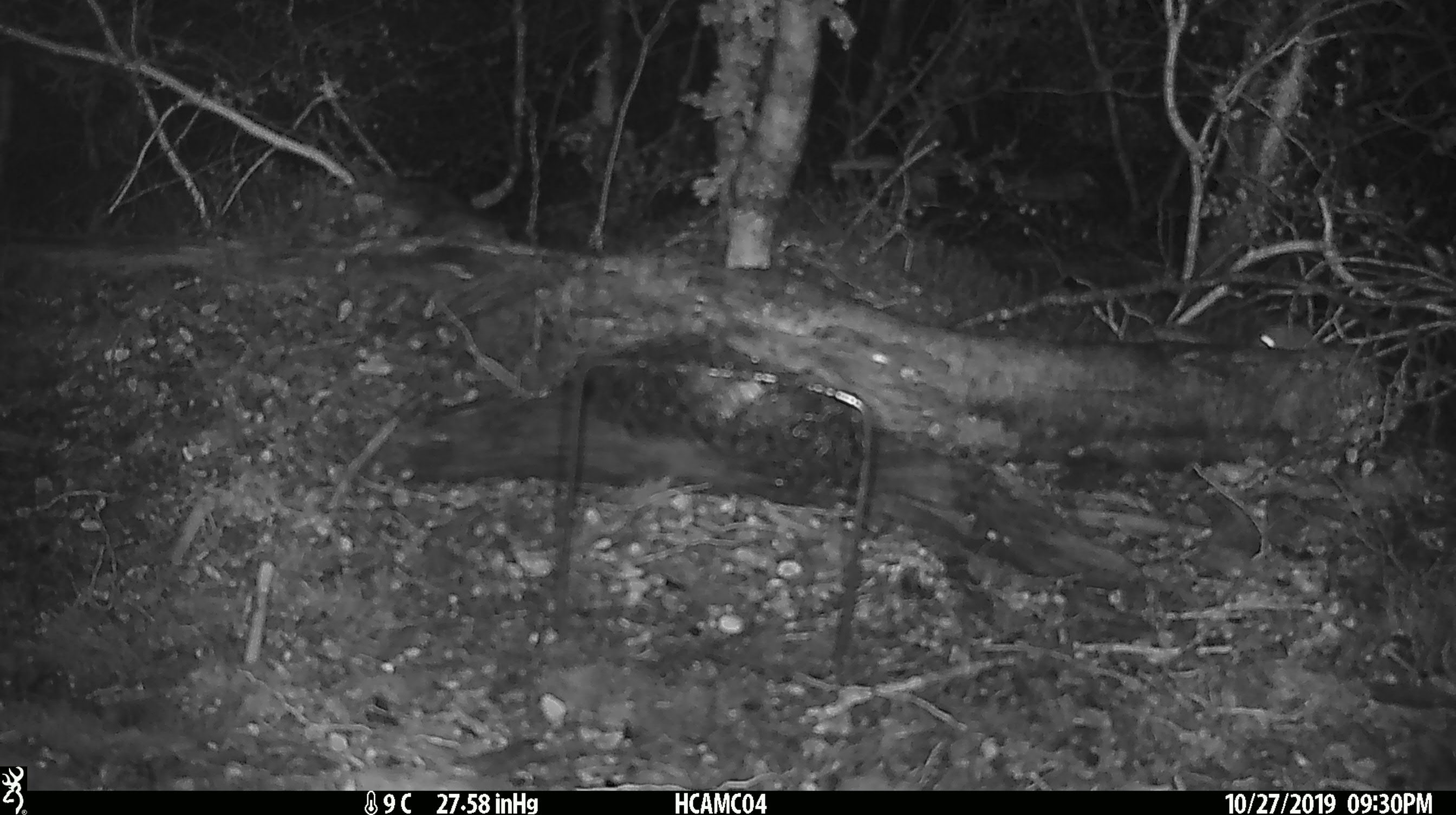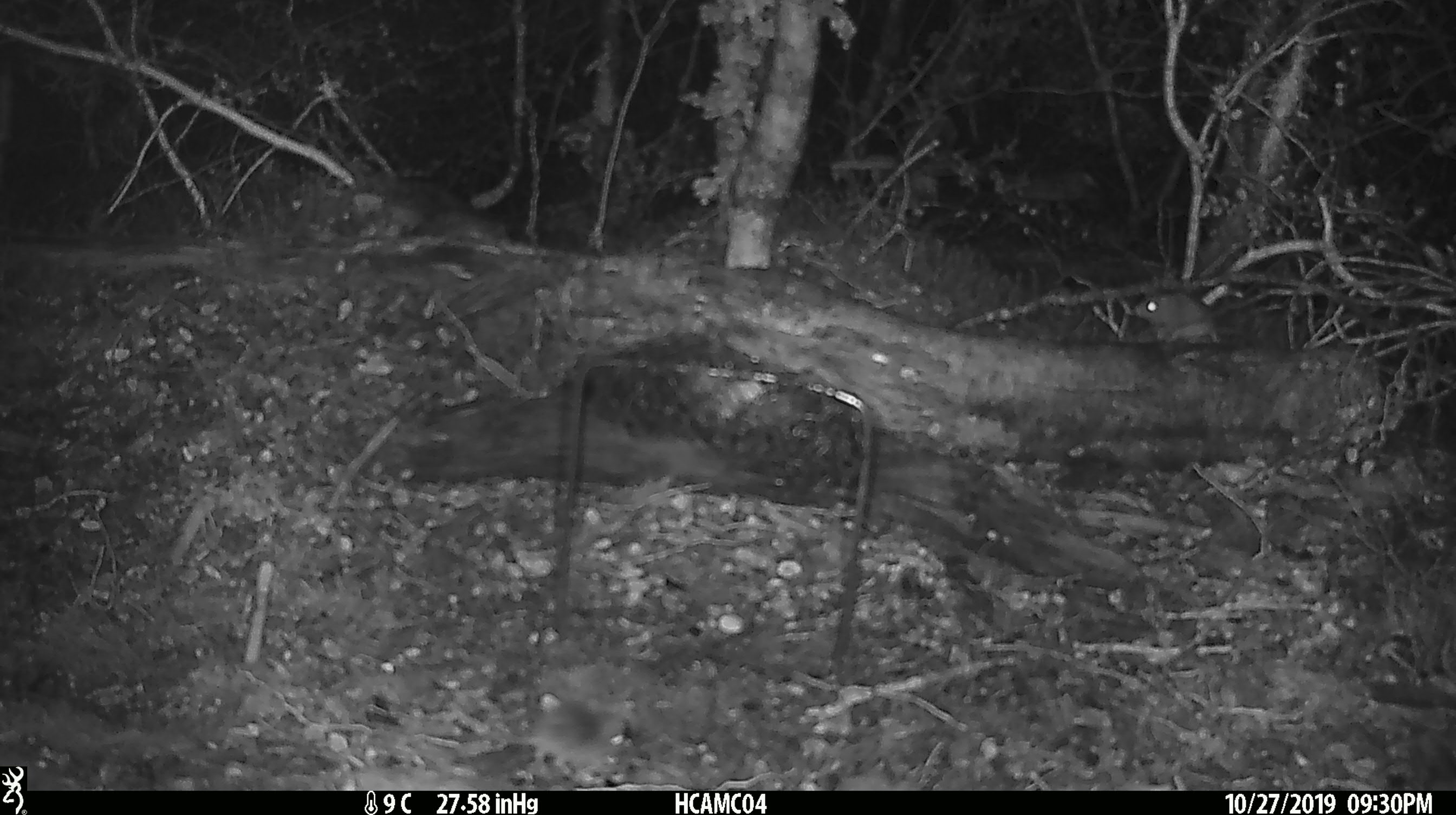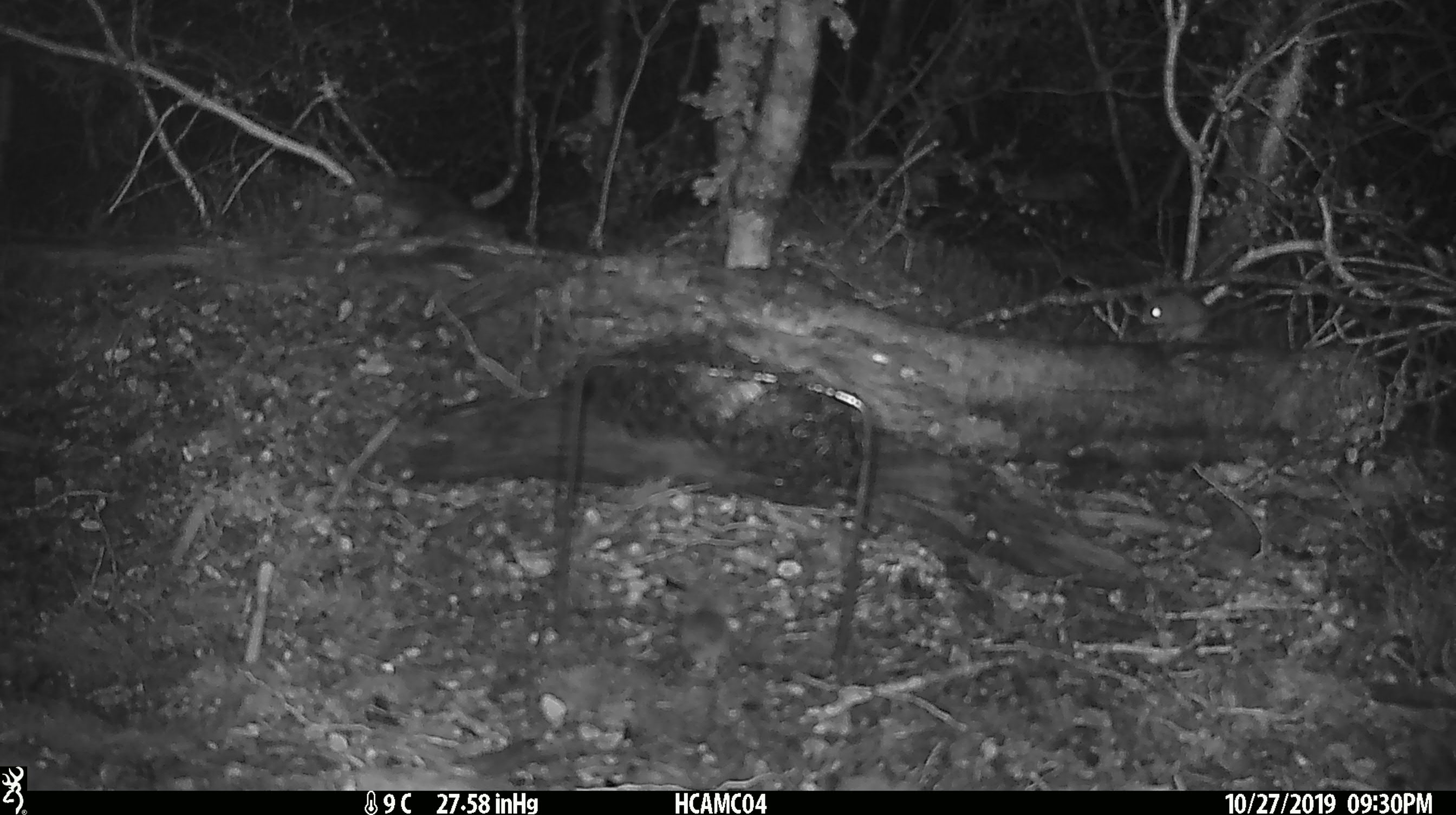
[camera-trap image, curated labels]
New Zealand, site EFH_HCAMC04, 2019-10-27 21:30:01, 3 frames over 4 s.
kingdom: Animalia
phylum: Chordata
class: Mammalia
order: Rodentia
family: Muridae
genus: Mus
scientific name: Mus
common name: mouse